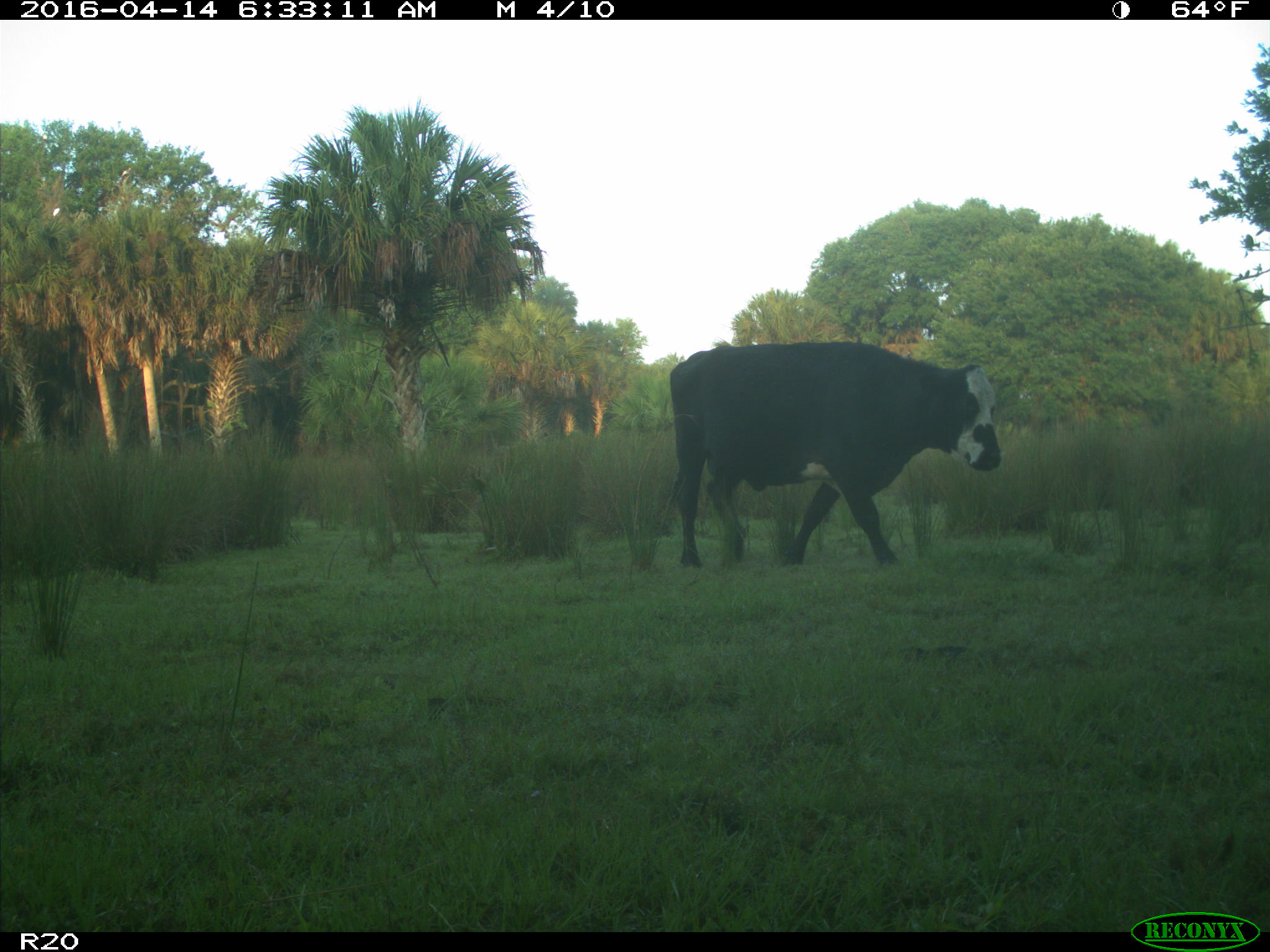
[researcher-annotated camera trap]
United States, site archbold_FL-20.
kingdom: Animalia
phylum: Chordata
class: Mammalia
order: Artiodactyla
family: Bovidae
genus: Bos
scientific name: Bos taurus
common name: domestic cow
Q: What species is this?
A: Bos taurus (domestic cow).